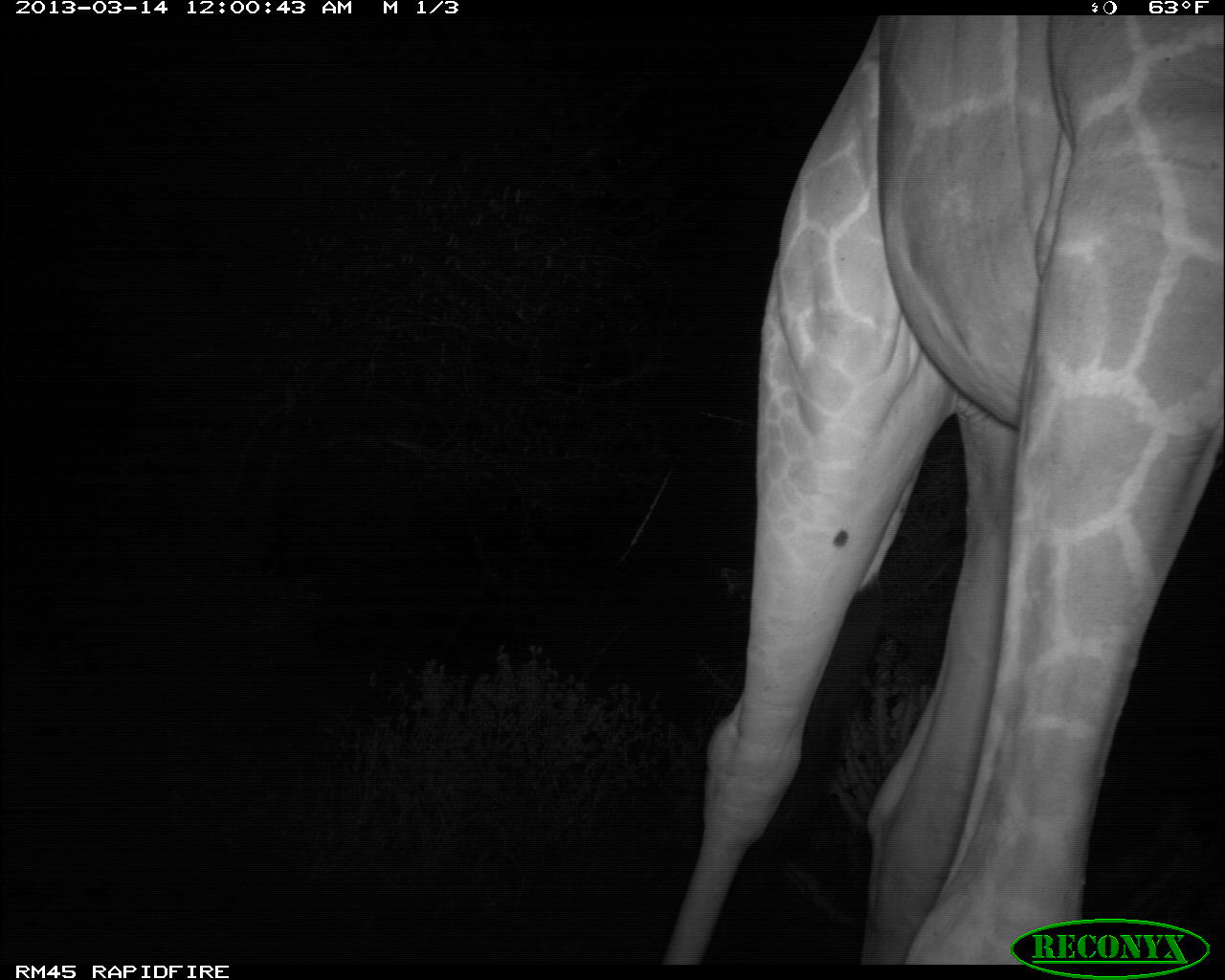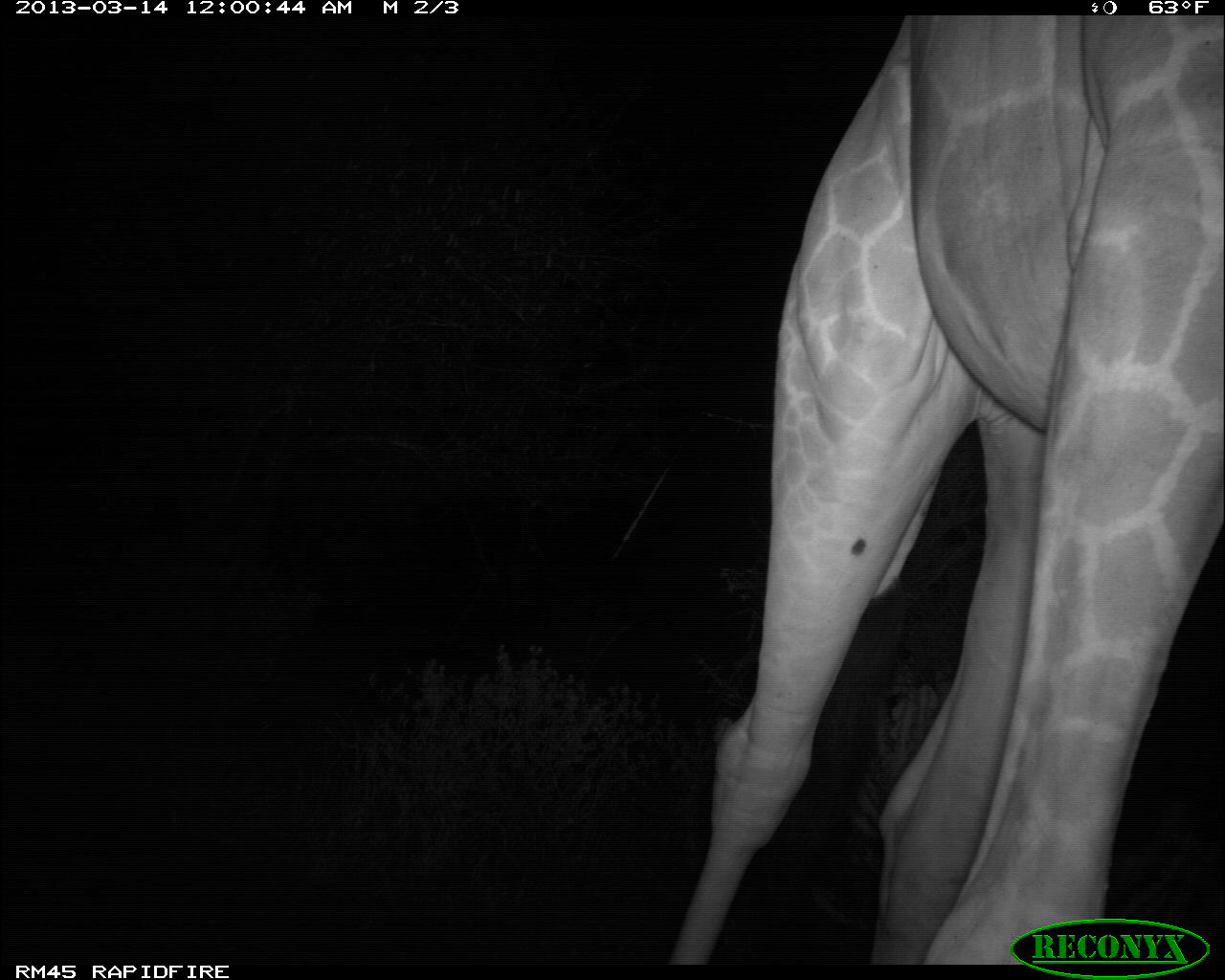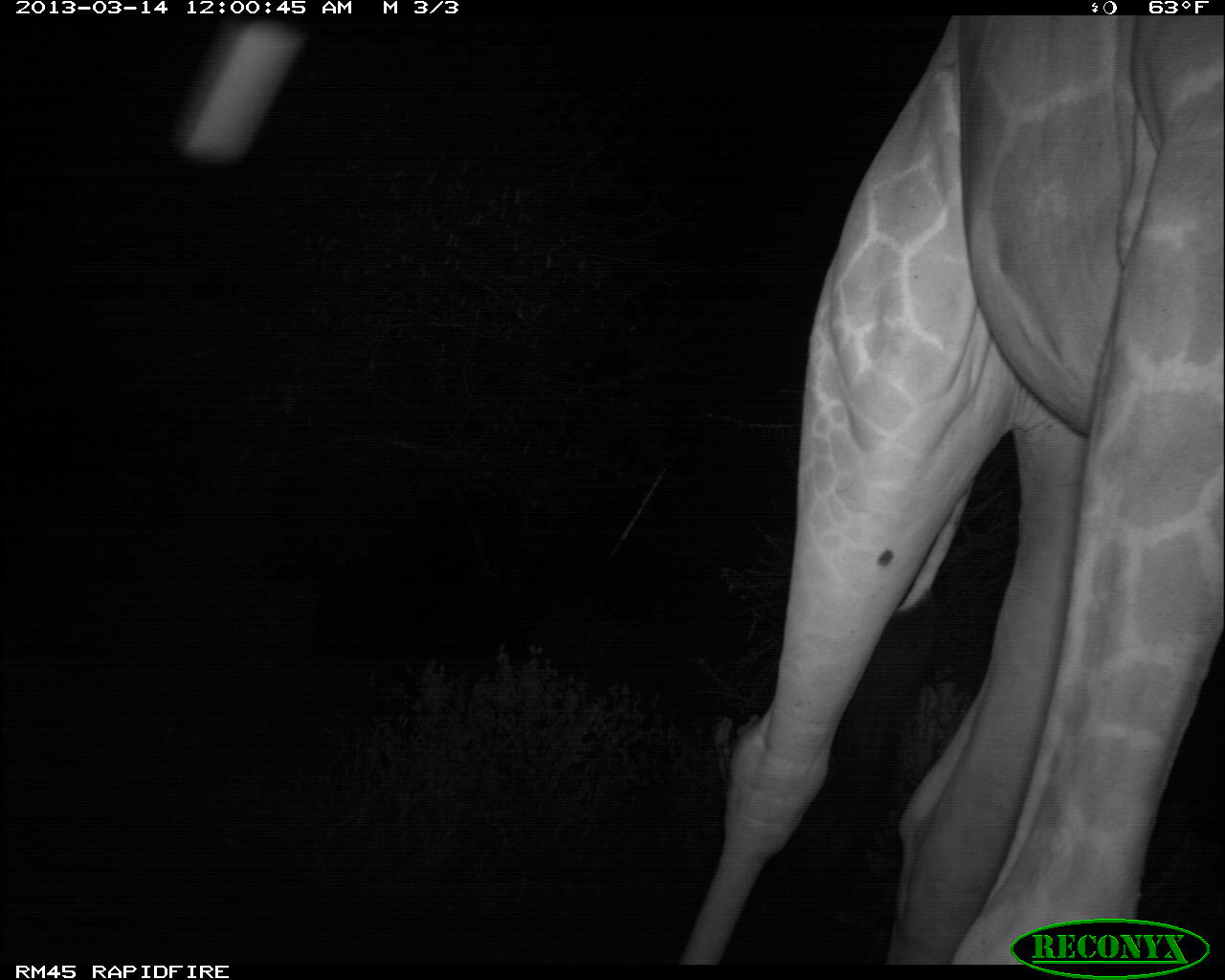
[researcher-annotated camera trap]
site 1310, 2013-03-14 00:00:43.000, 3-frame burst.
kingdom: Animalia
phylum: Chordata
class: Mammalia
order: Artiodactyla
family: Giraffidae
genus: Giraffa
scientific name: Giraffa camelopardalis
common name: giraffe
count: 1